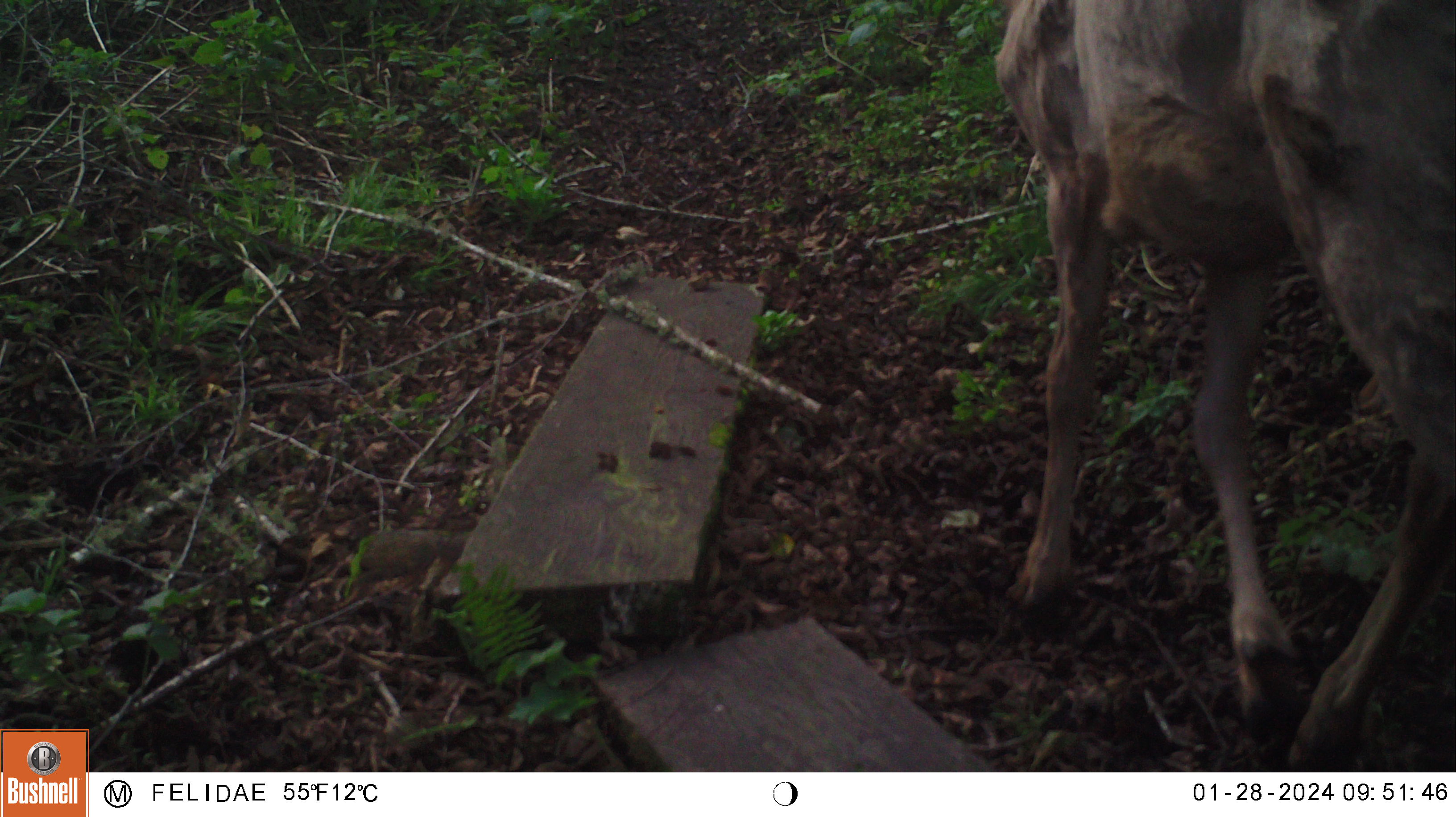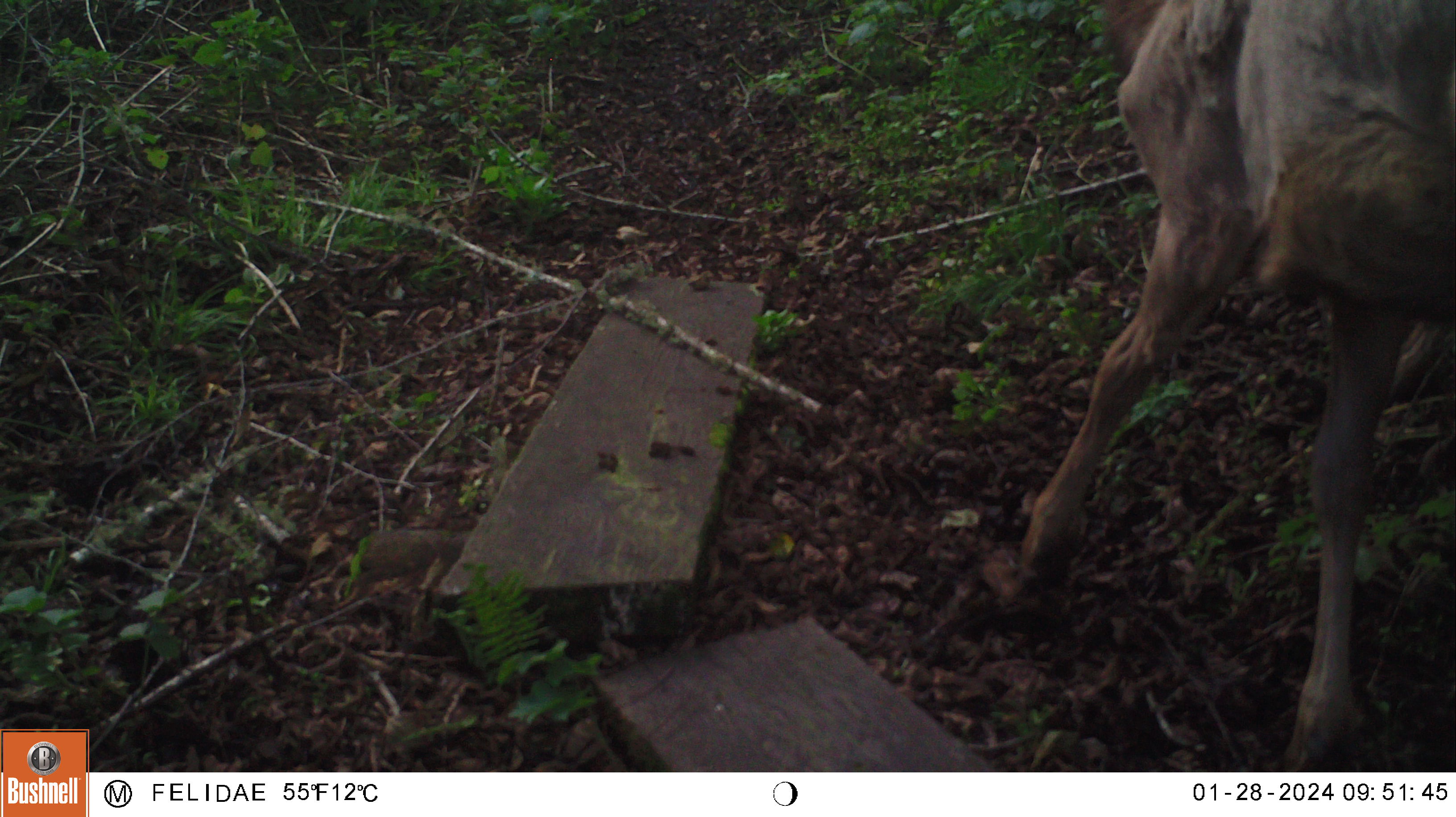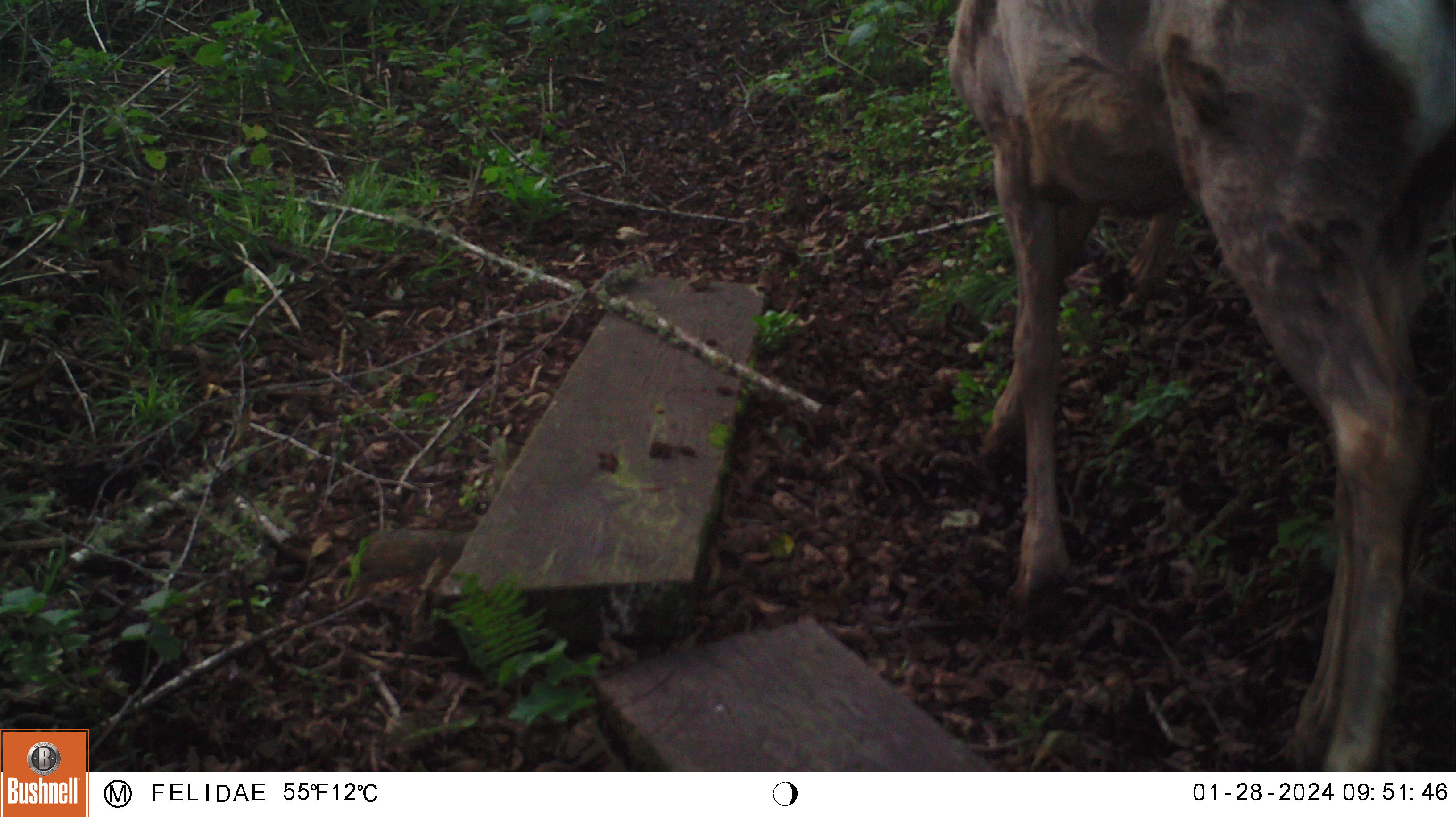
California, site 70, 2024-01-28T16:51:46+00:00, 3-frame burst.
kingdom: Animalia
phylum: Chordata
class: Mammalia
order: Artiodactyla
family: Cervidae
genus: Odocoileus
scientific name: Odocoileus hemionus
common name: mule deer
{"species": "mule deer (Odocoileus hemionus)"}